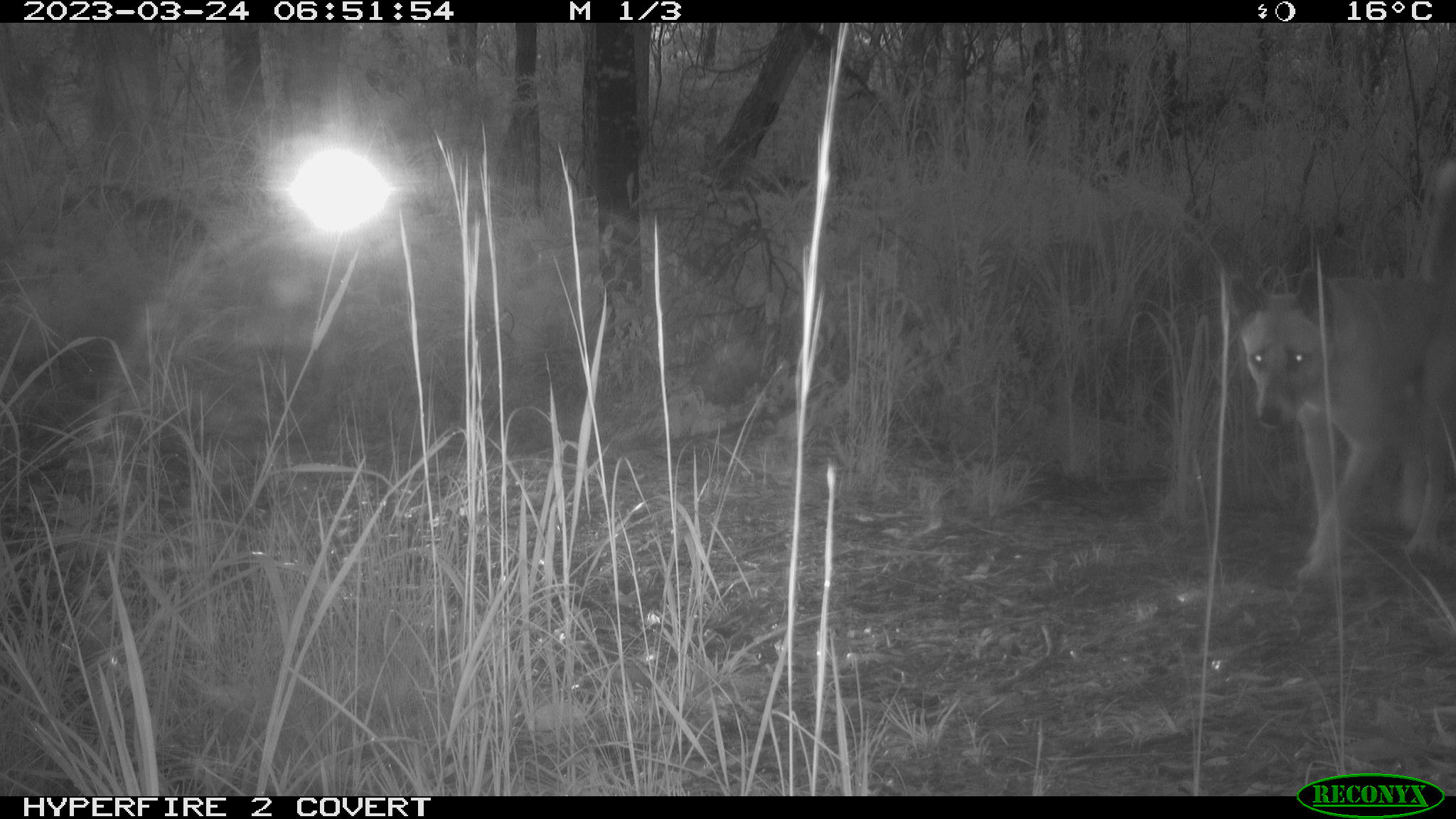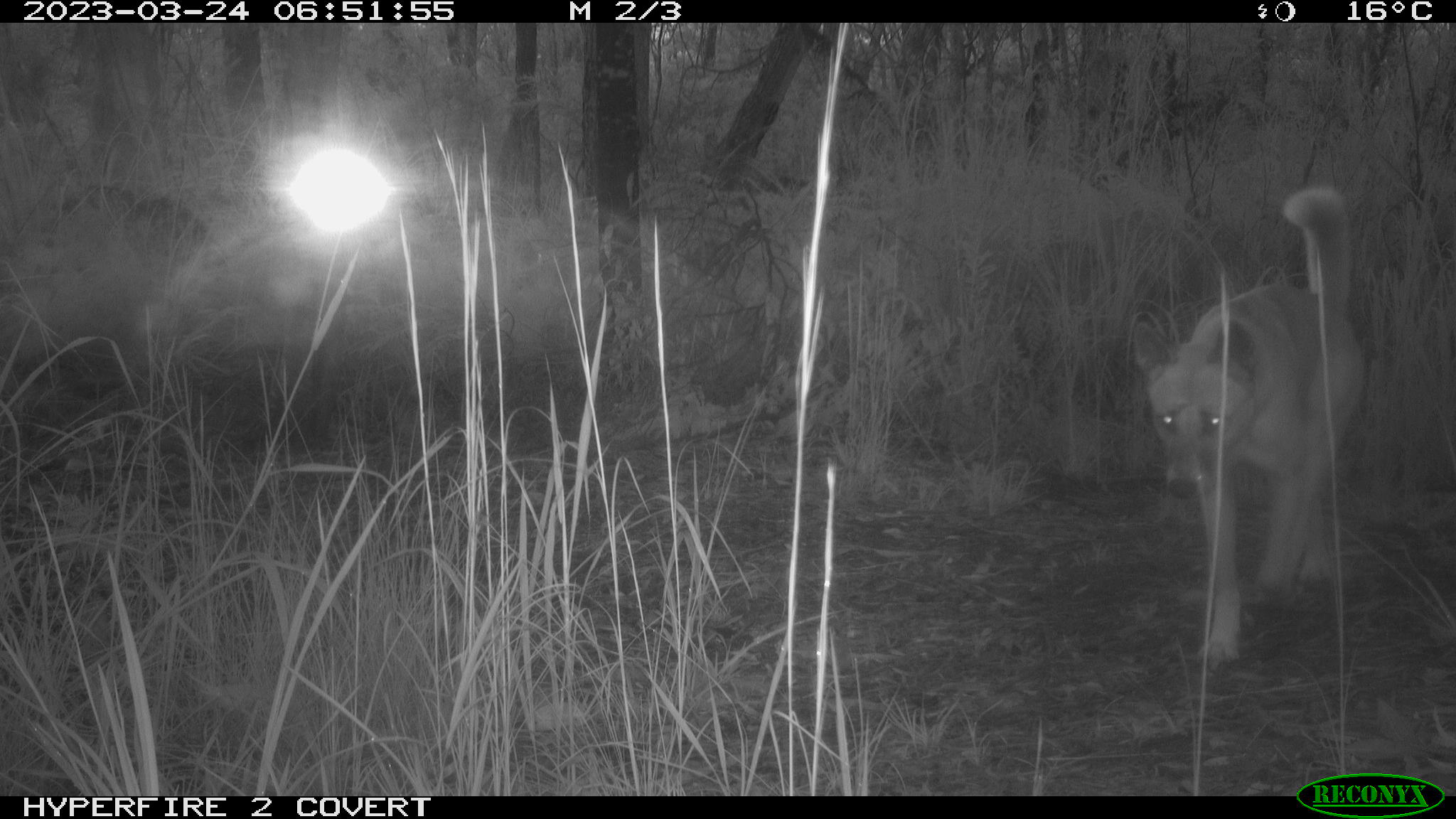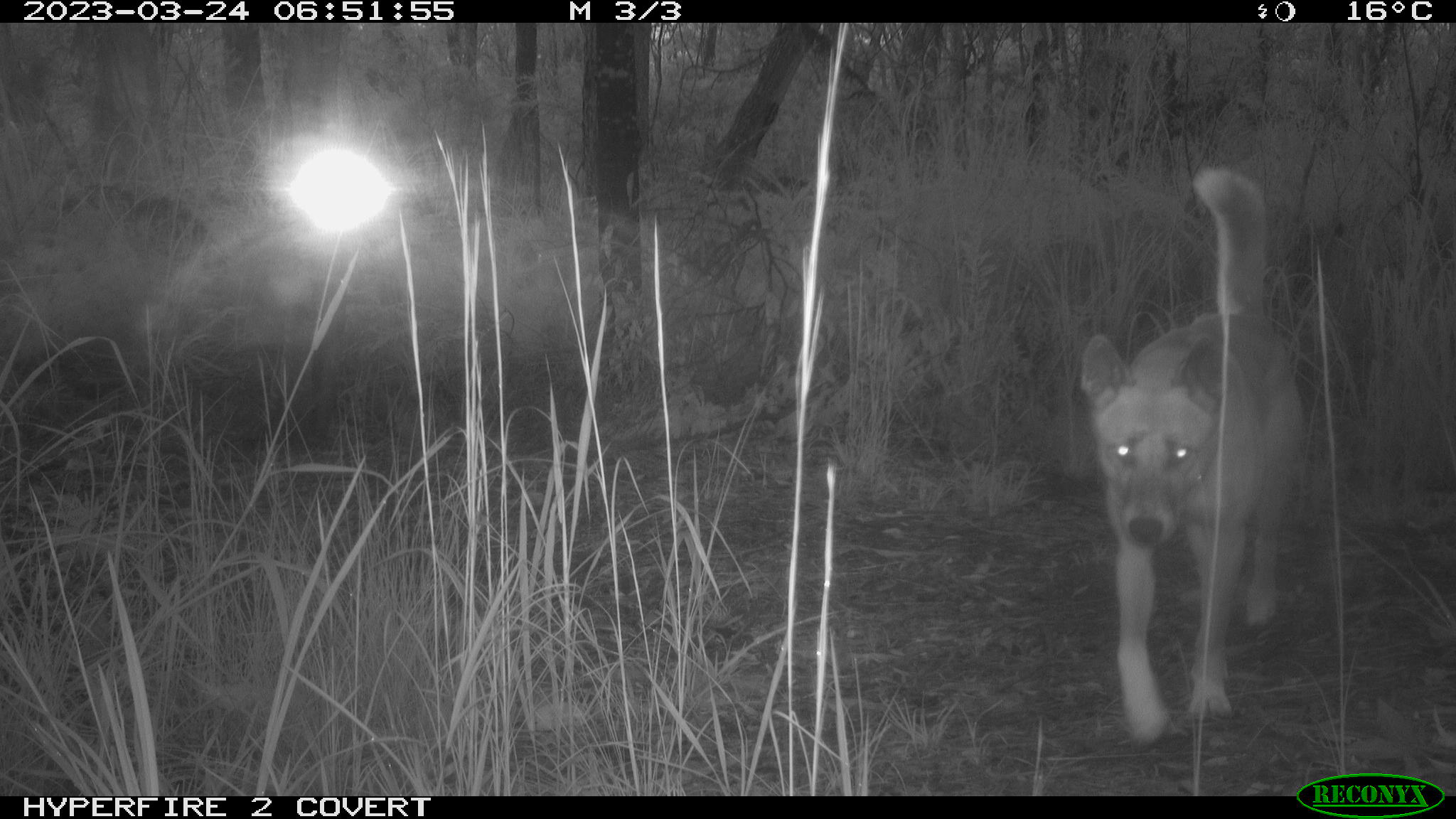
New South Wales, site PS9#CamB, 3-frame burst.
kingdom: Animalia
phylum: Chordata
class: Mammalia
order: Carnivora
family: Canidae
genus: Canis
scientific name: Canis familiaris dingo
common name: dingo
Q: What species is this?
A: Dingo (Canis familiaris dingo).